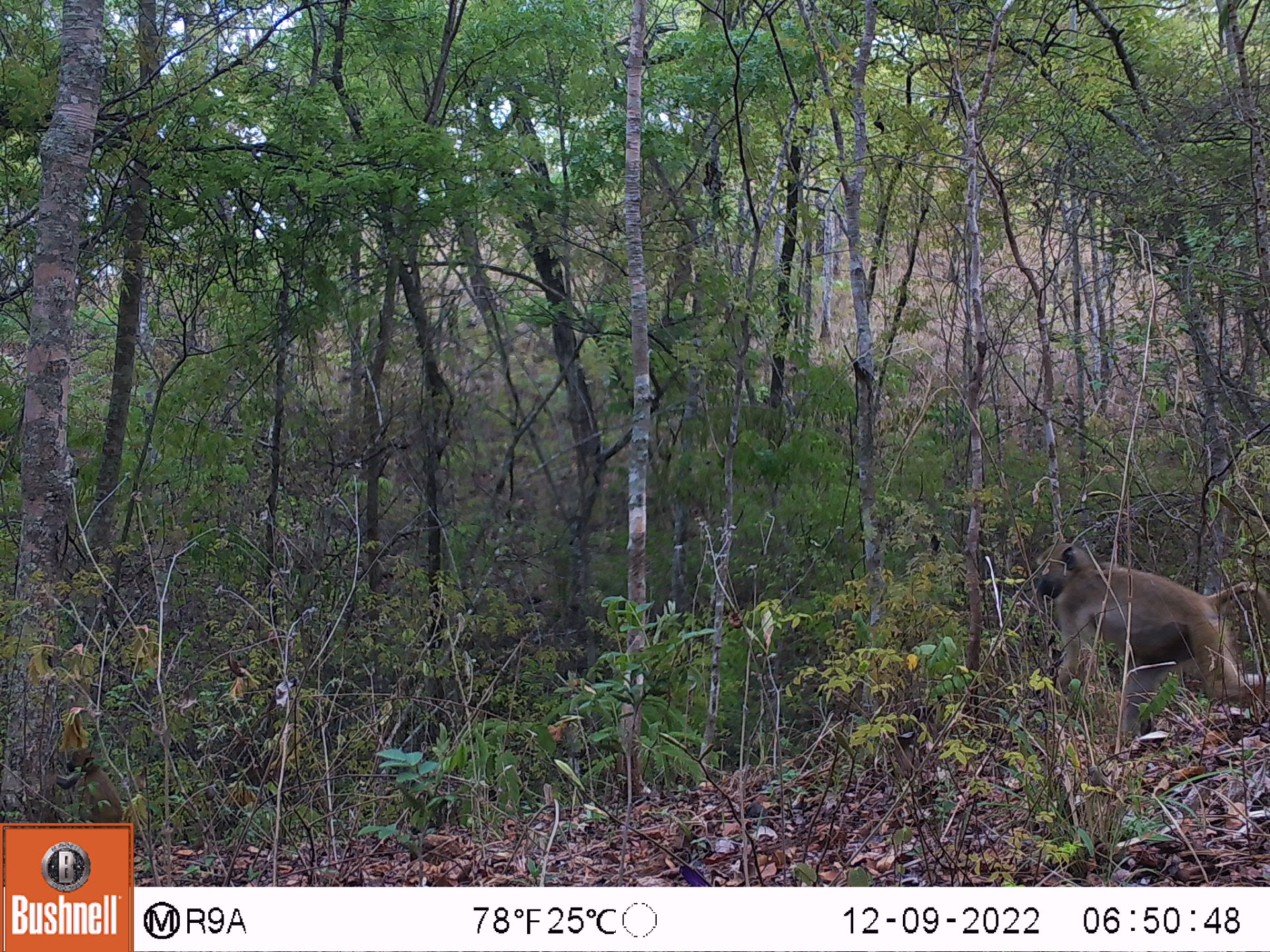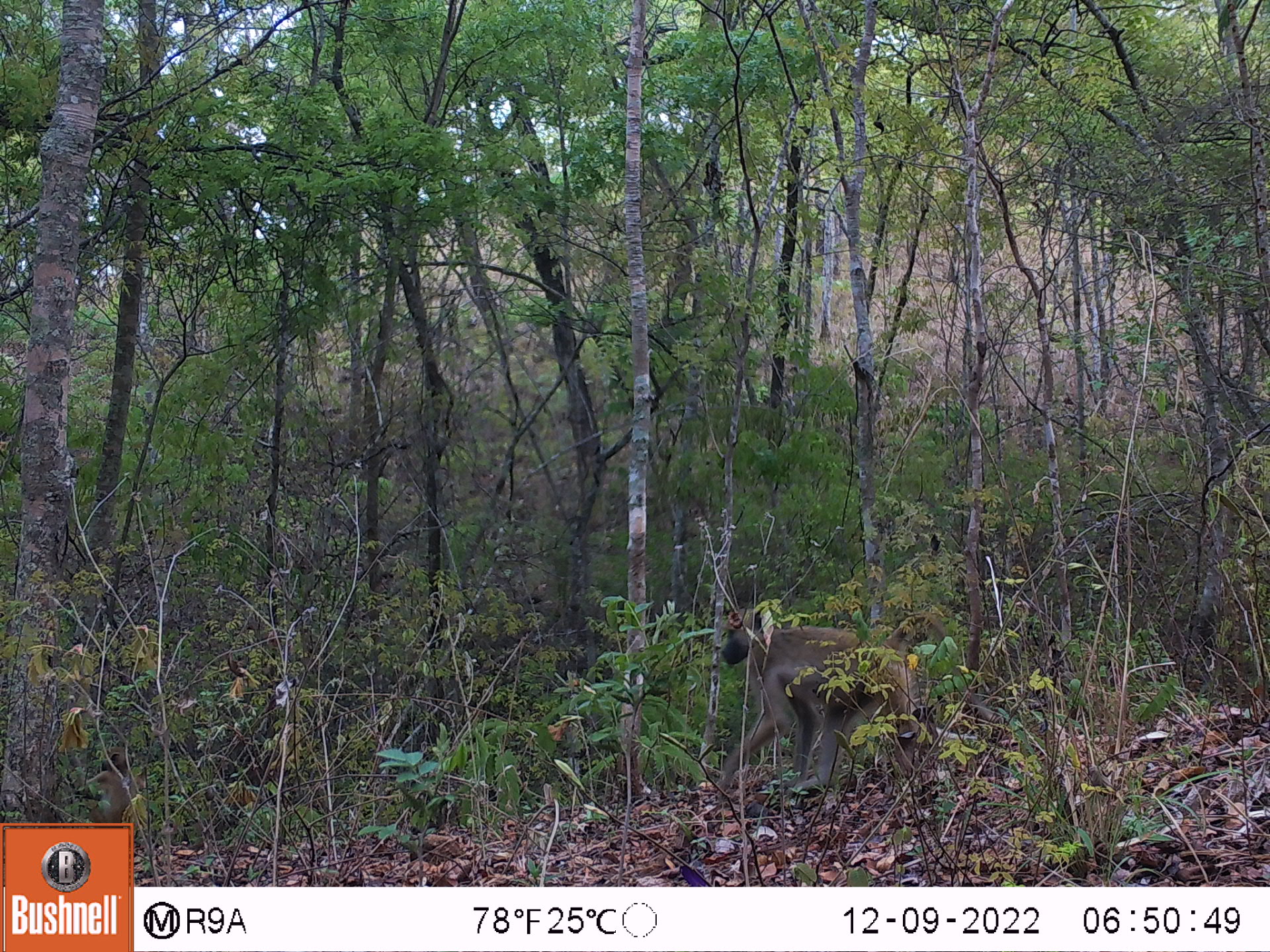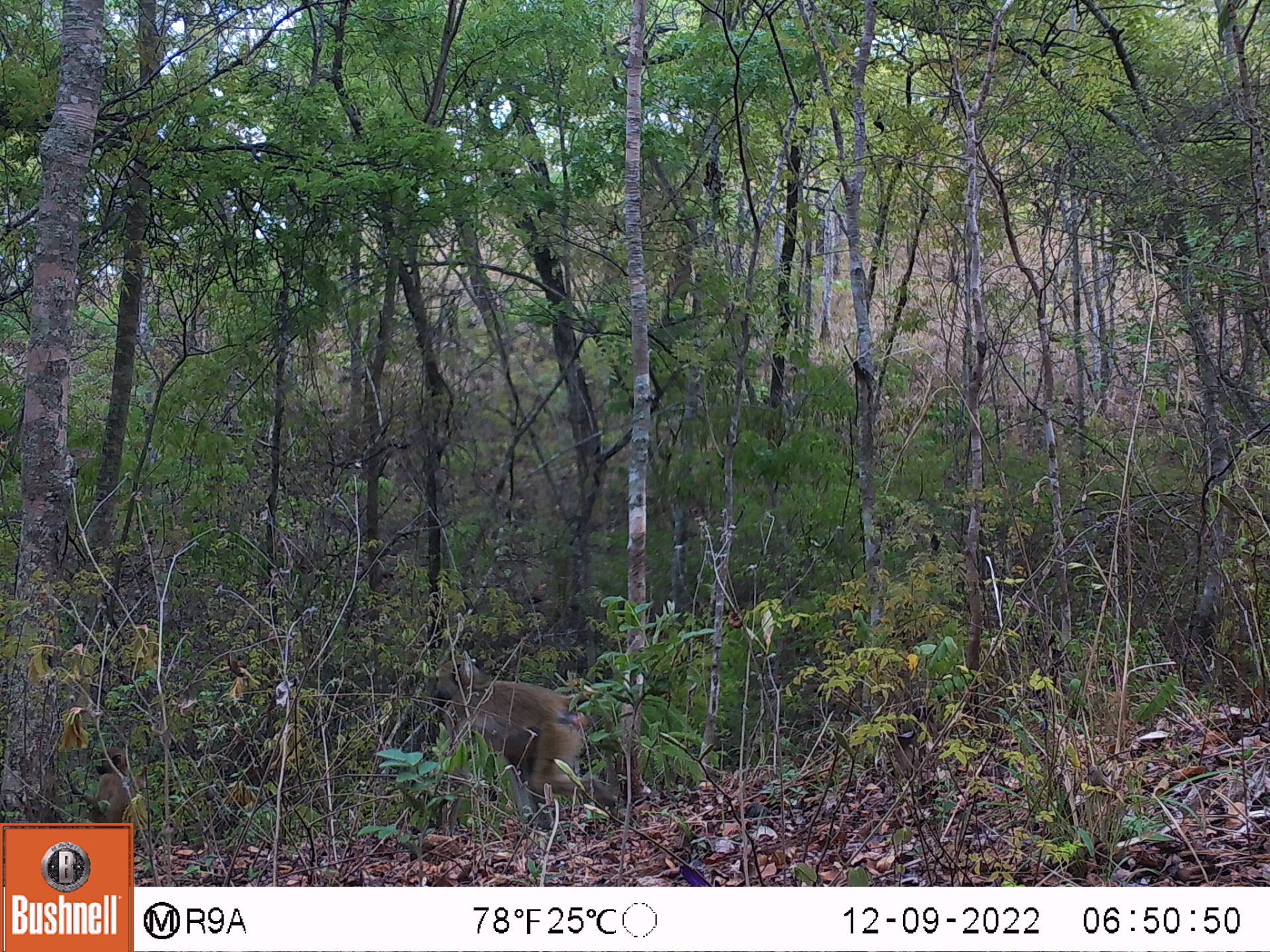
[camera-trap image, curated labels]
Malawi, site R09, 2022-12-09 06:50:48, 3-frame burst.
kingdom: Animalia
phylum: Chordata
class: Mammalia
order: Primates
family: Cercopithecidae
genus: Papio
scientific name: Papio cynocephalus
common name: yellow baboon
Yellow baboon (Papio cynocephalus), count 2.